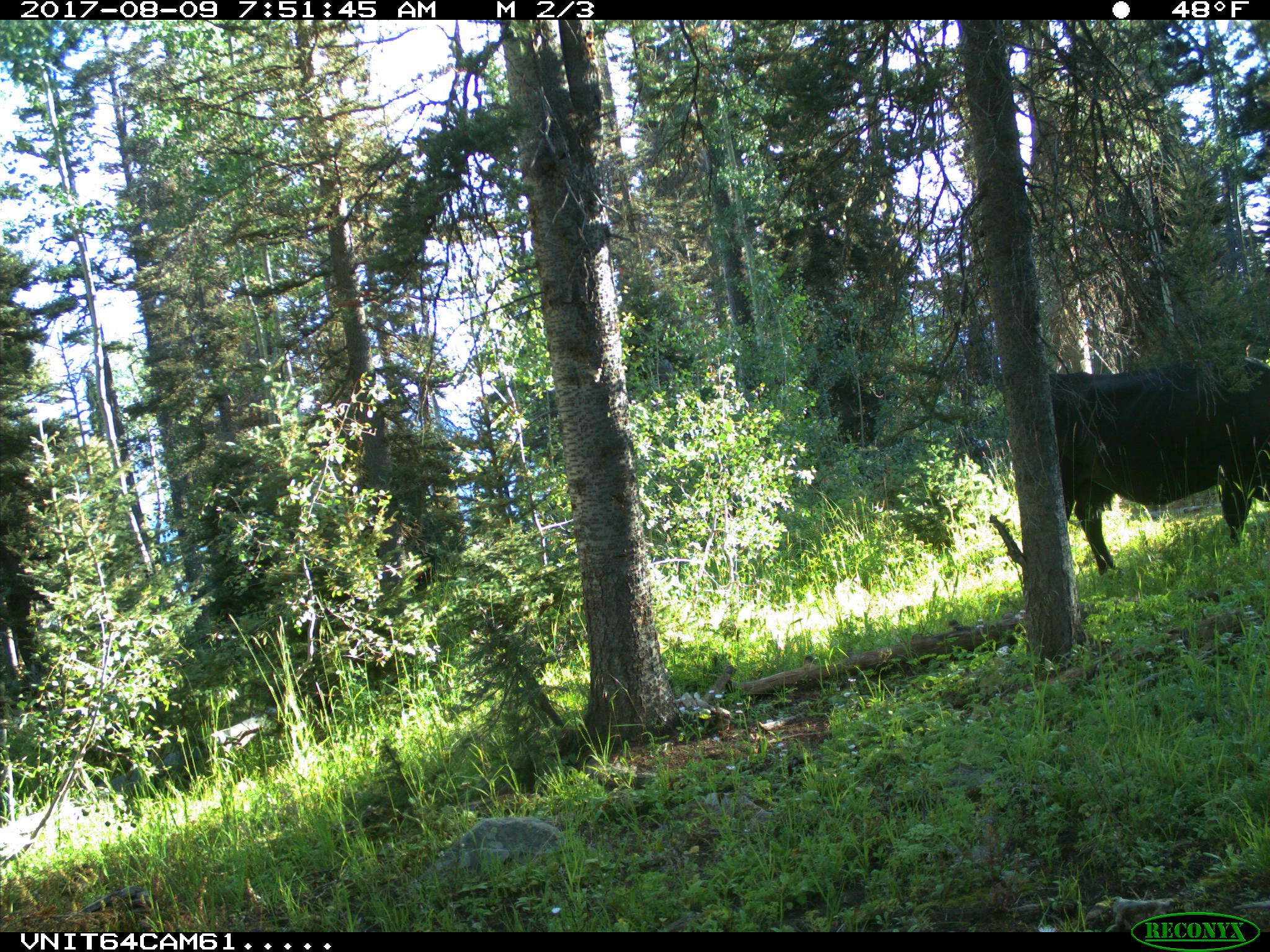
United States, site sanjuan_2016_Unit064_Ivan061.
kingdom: Animalia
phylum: Chordata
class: Mammalia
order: Artiodactyla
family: Bovidae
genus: Bos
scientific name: Bos taurus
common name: domestic cow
Bos taurus (domestic cow).